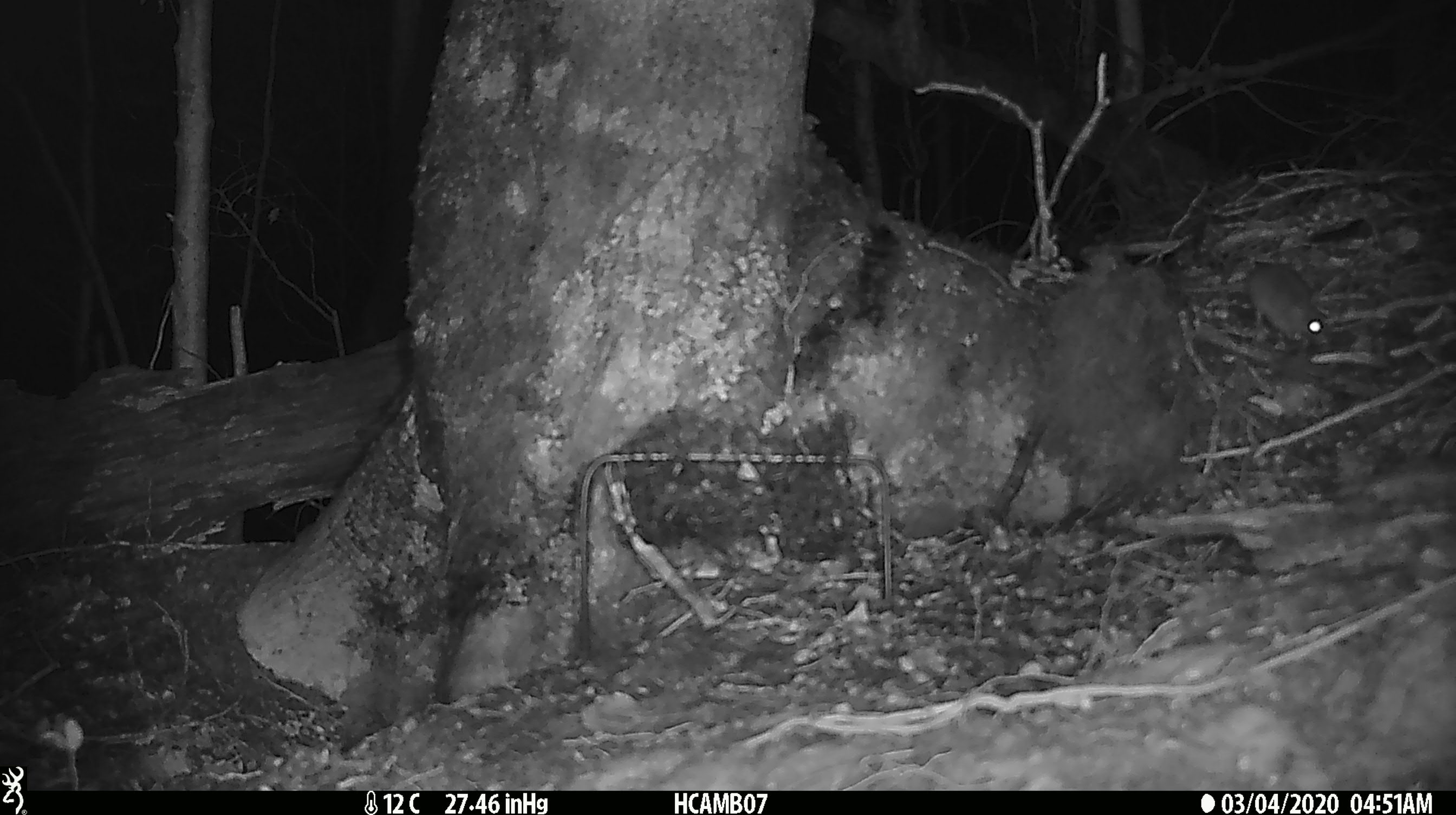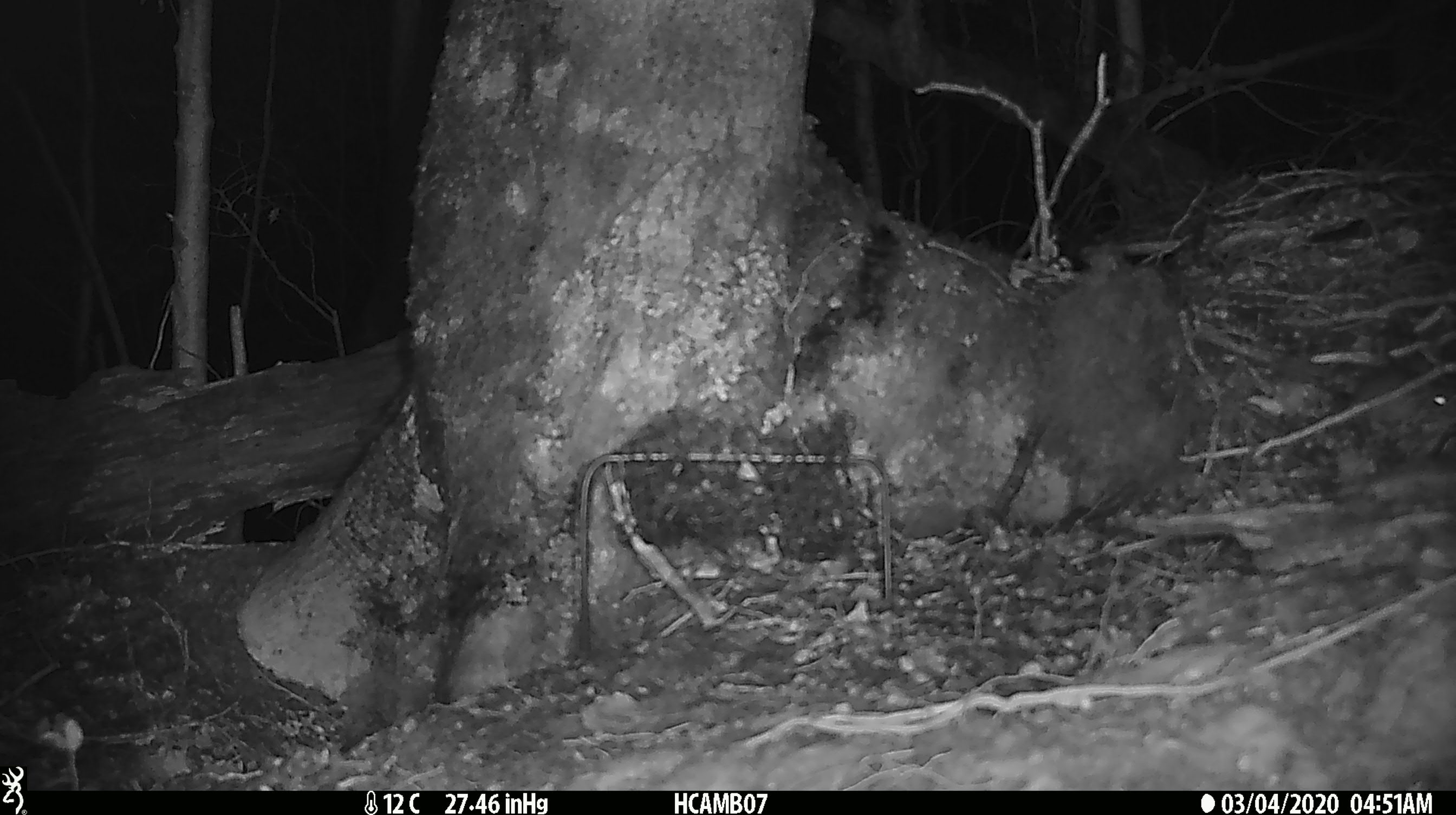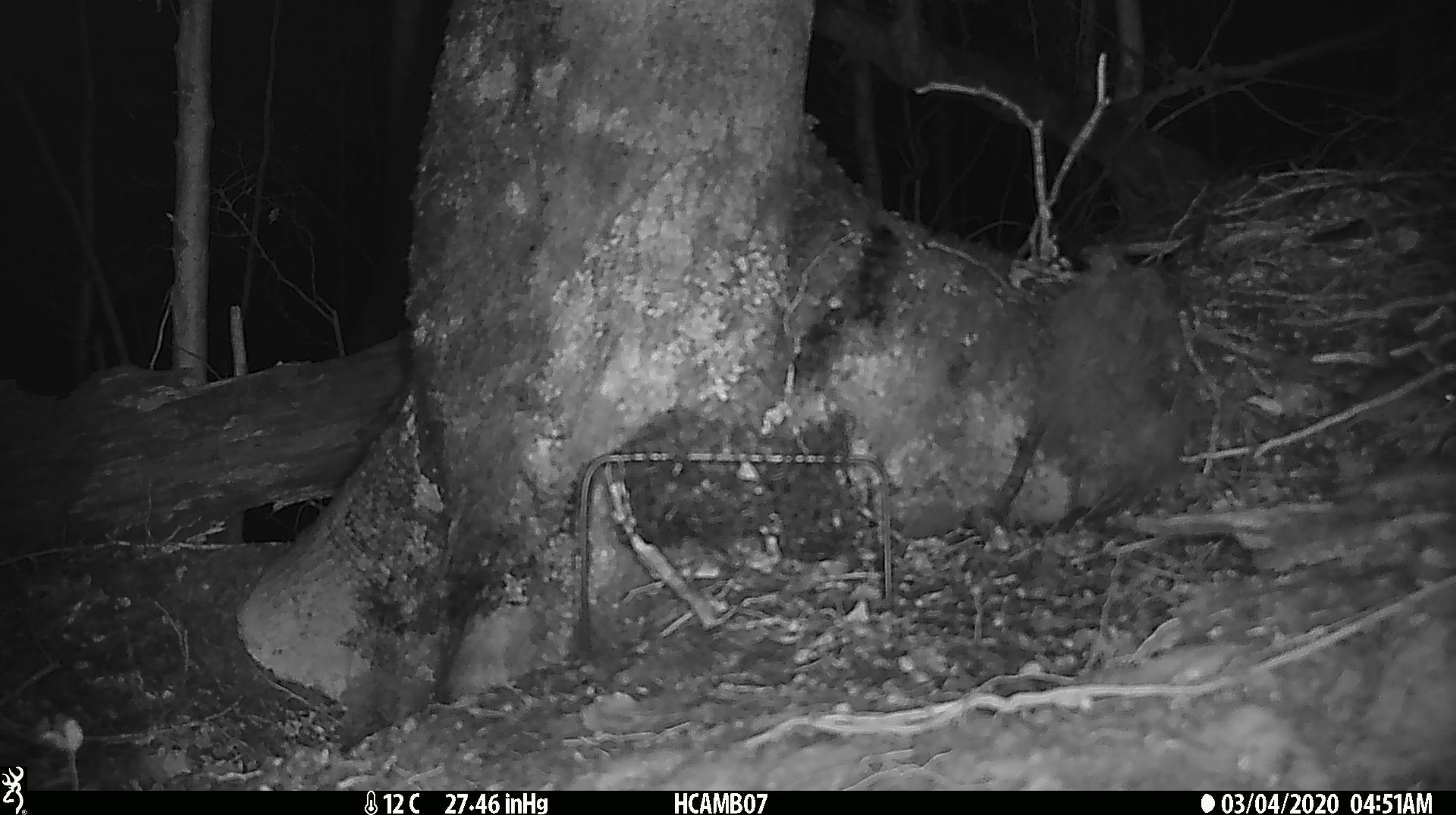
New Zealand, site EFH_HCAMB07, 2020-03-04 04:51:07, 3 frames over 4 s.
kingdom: Animalia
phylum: Chordata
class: Mammalia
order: Rodentia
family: Muridae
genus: Mus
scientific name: Mus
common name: mouse